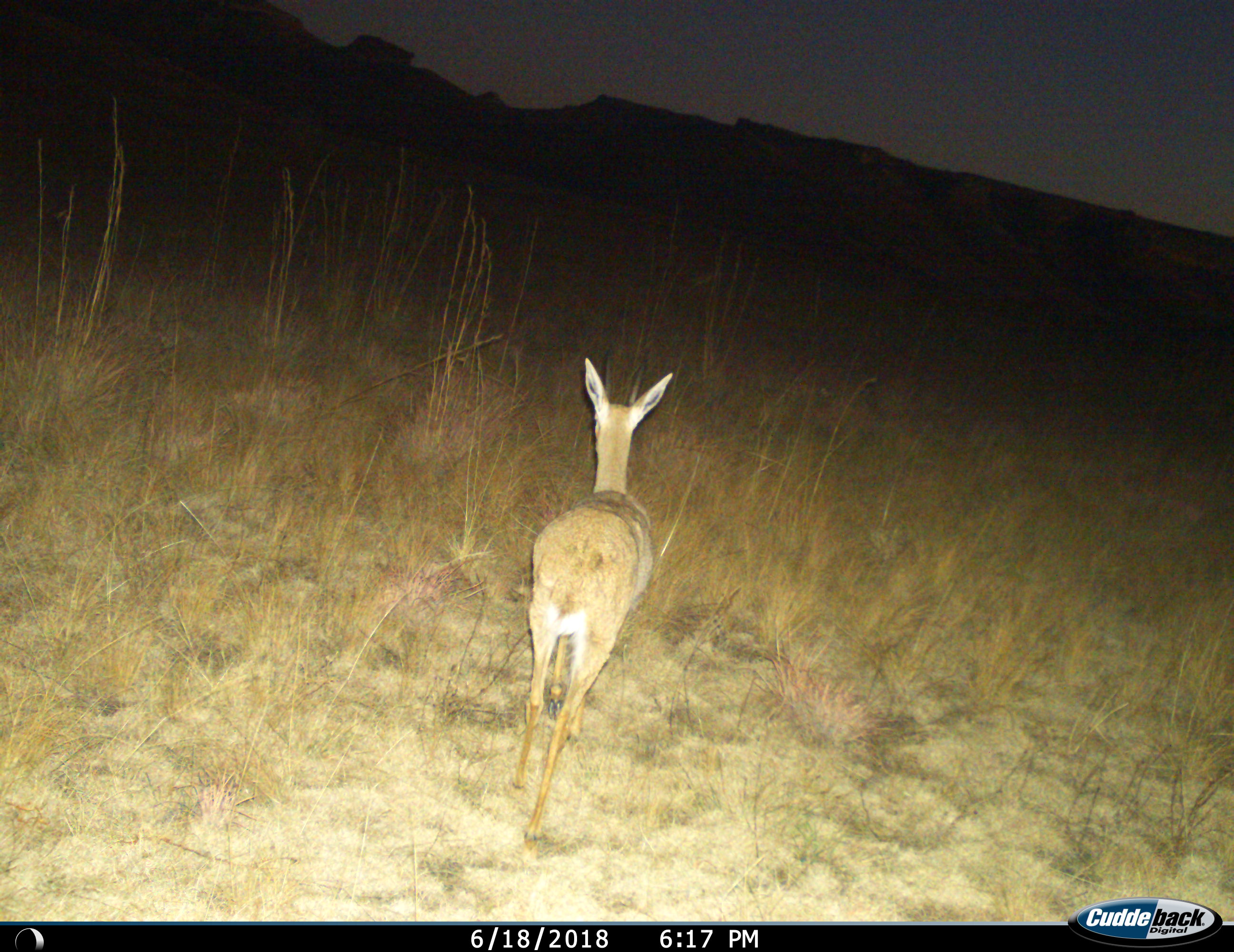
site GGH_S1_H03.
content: unidentified animal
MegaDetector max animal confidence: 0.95